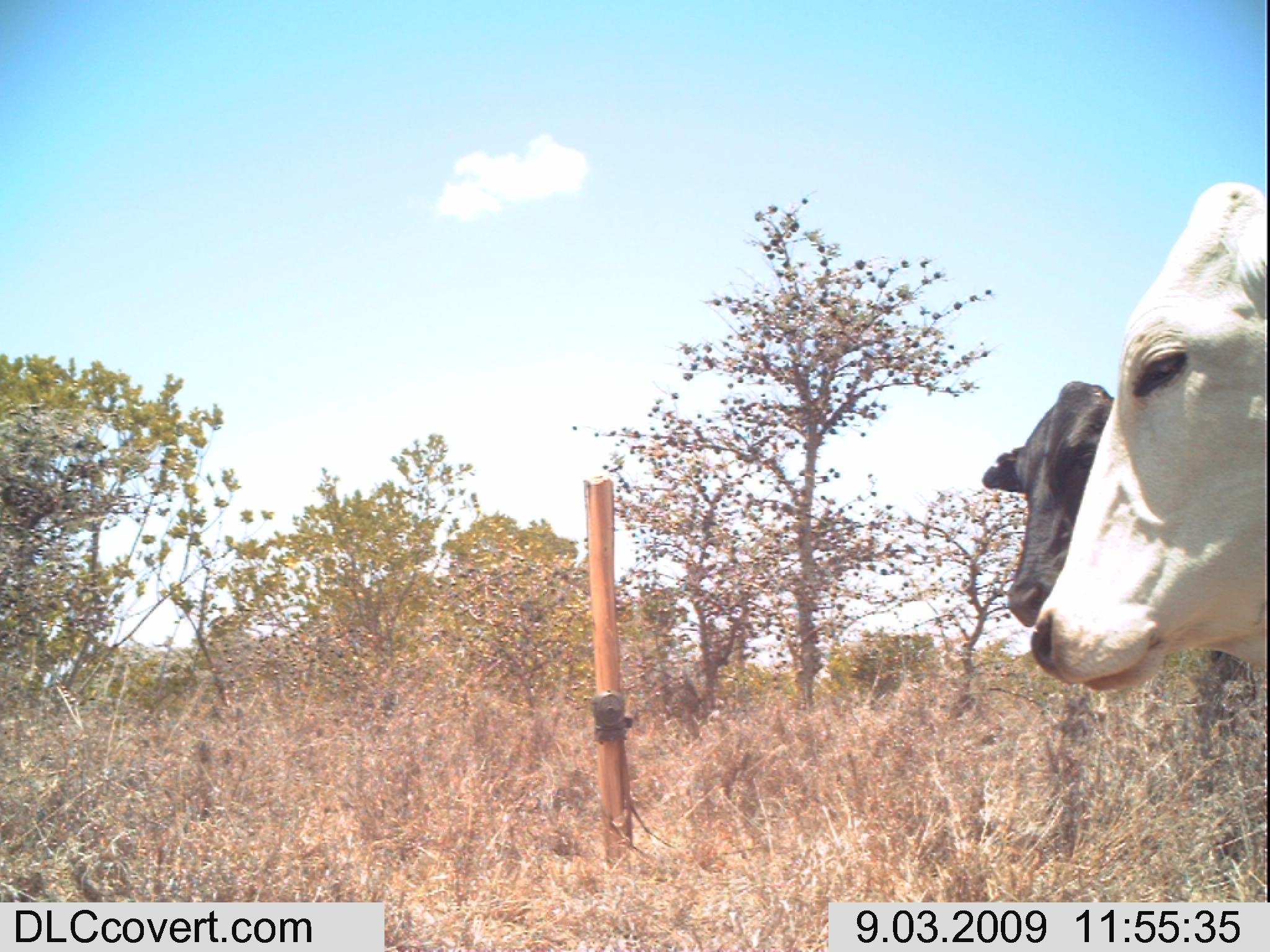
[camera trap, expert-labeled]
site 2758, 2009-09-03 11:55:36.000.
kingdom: Animalia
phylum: Chordata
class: Mammalia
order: Artiodactyla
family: Bovidae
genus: Bos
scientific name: Bos taurus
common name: domestic cattle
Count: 2.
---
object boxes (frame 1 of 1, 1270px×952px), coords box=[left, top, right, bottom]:
bos taurus: box=[1026, 180, 1270, 696]; box=[977, 379, 1241, 739]